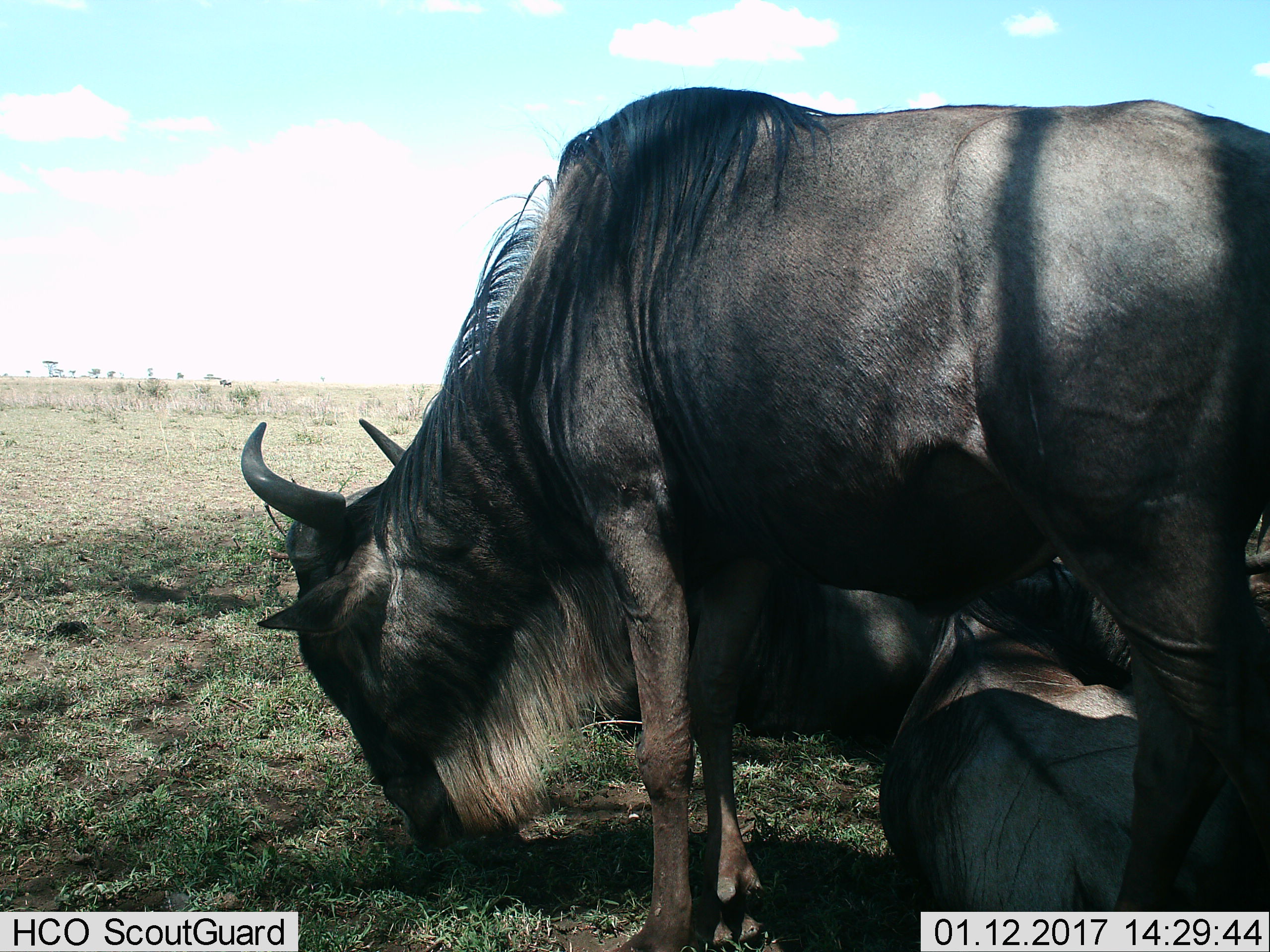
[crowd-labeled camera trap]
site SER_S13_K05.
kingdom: Animalia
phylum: Chordata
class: Mammalia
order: Artiodactyla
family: Bovidae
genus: Connochaetes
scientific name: Connochaetes taurinus taurinus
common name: blue wildebeest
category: wildebeestblue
Wildebeestblue (blue wildebeest) (Connochaetes taurinus taurinus), count 3. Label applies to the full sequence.